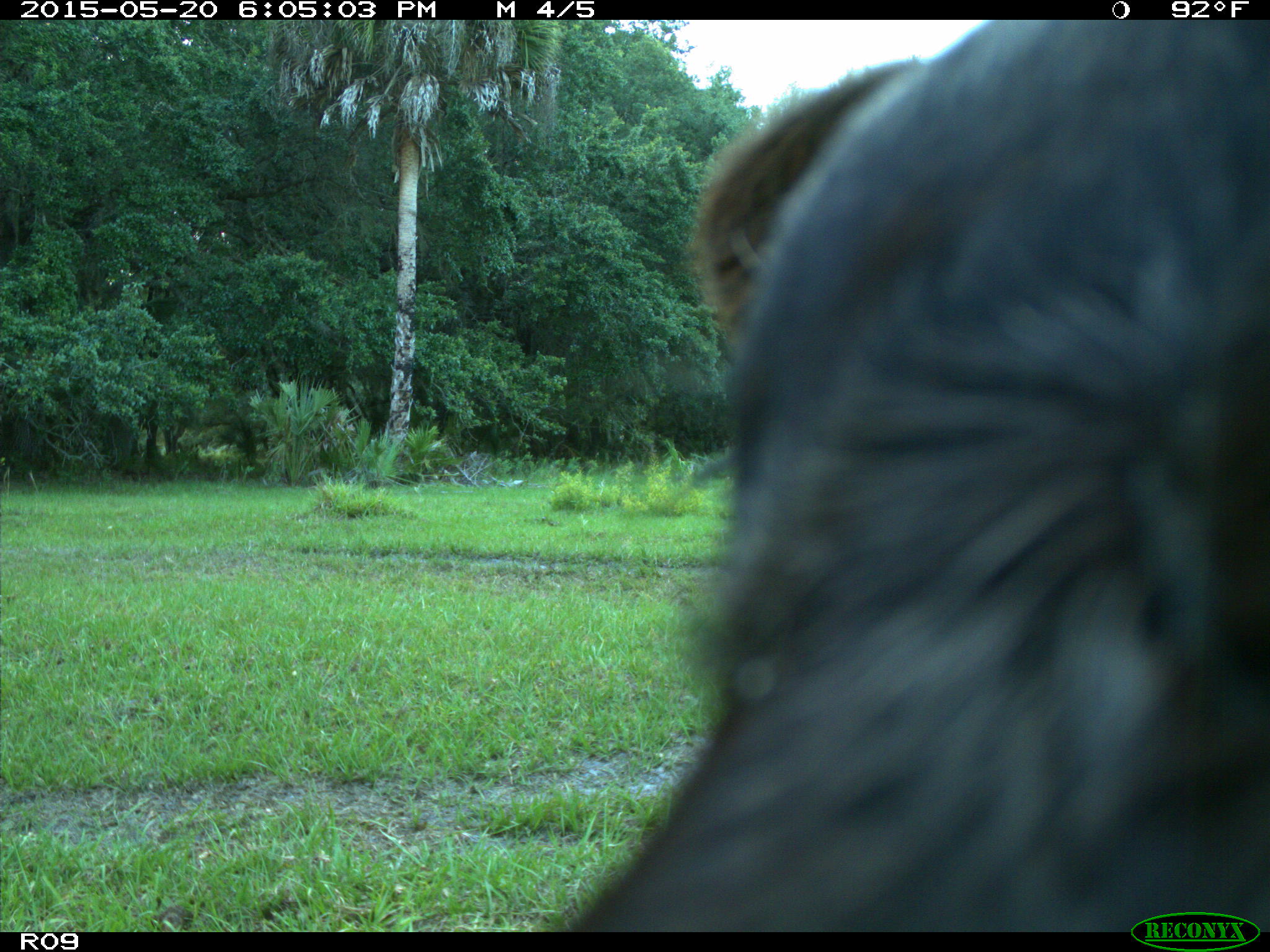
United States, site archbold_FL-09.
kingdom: Animalia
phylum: Chordata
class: Mammalia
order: Artiodactyla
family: Bovidae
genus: Bos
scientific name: Bos taurus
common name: domestic cow